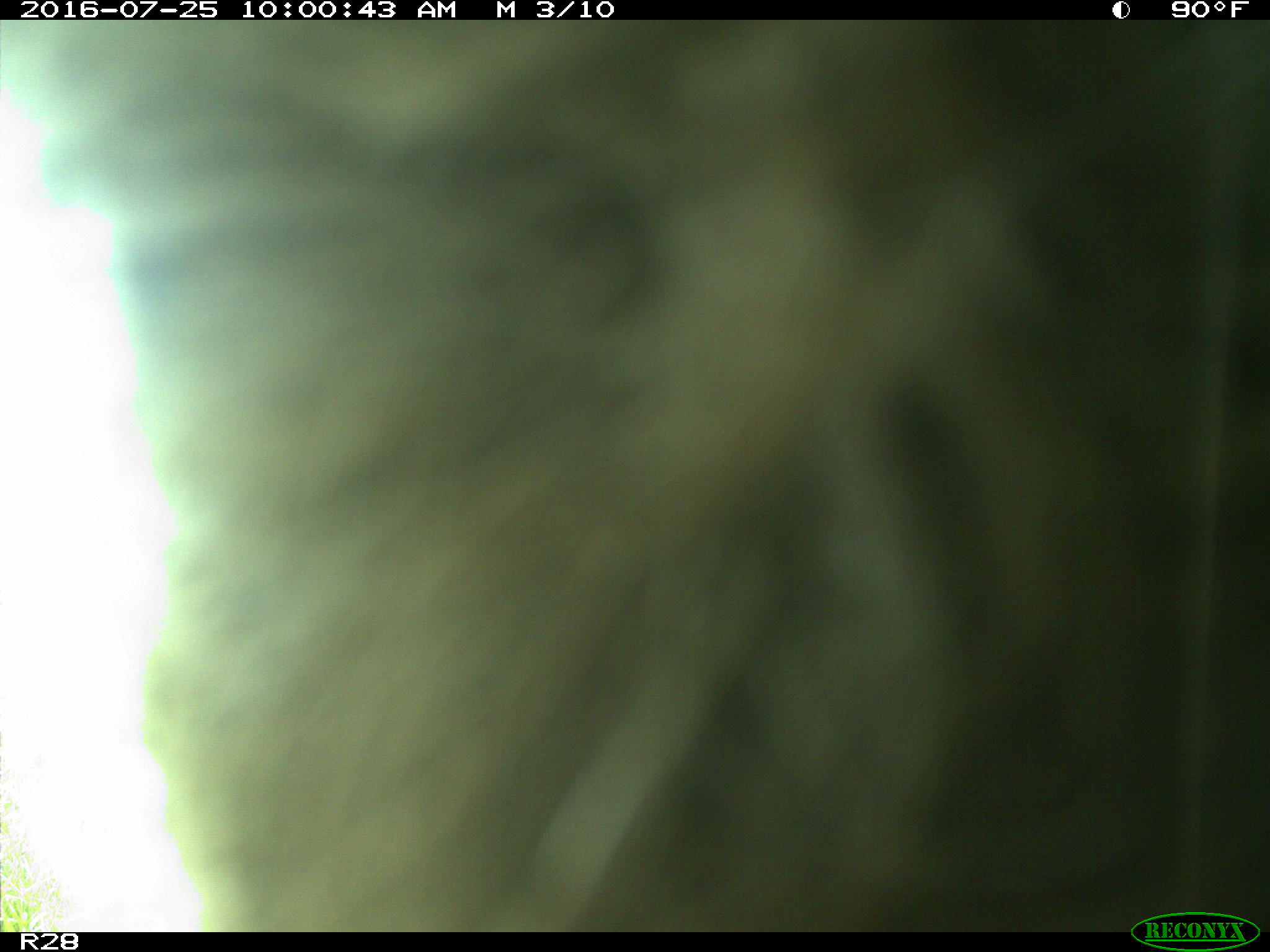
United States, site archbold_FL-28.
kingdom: Animalia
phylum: Chordata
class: Mammalia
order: Artiodactyla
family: Bovidae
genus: Bos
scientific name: Bos taurus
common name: domestic cow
Bos taurus (domestic cow).